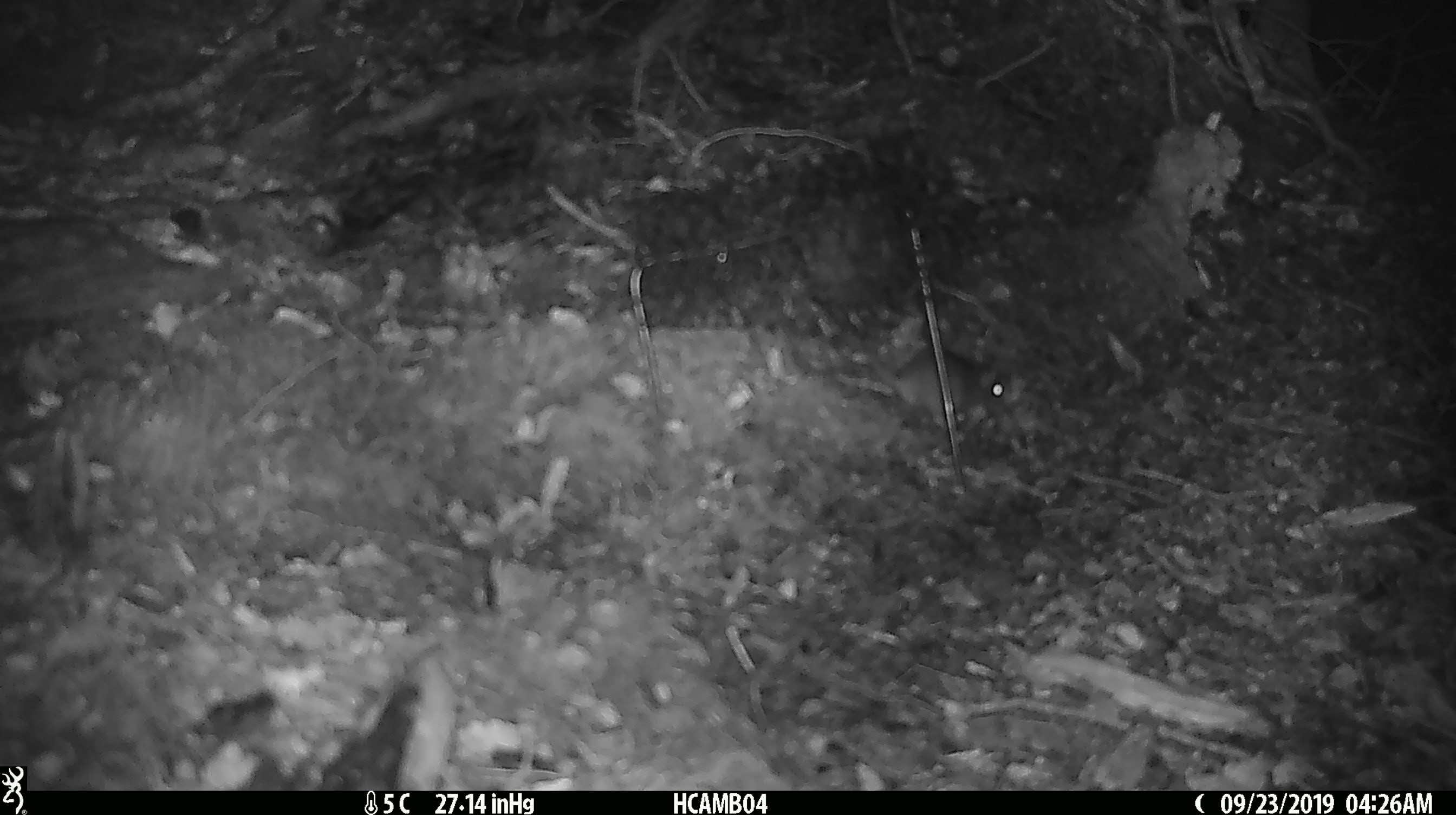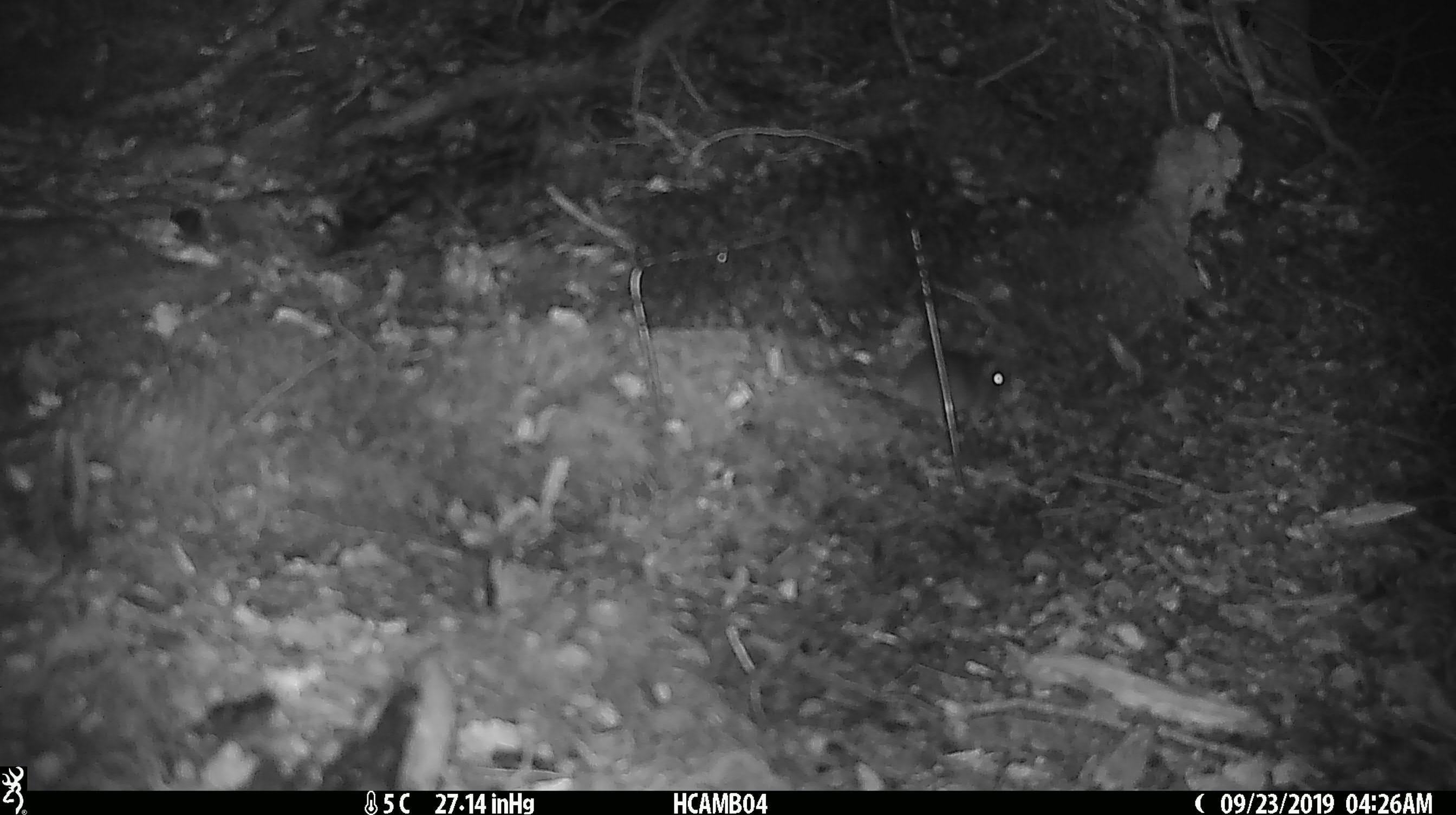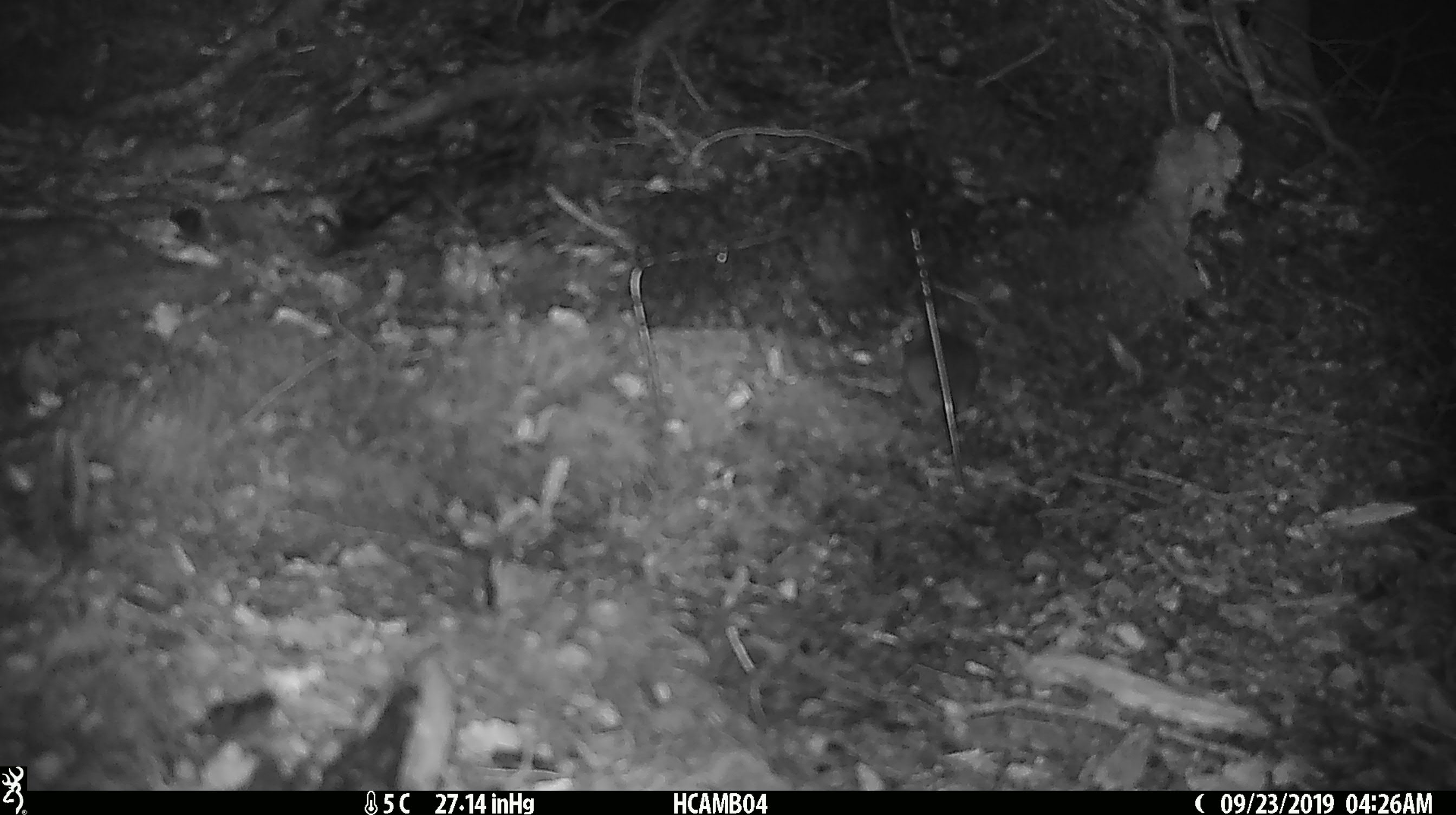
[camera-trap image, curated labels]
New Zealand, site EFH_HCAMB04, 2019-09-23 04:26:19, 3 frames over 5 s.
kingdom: Animalia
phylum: Chordata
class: Mammalia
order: Rodentia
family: Muridae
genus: Mus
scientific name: Mus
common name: mouse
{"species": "mouse (Mus)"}